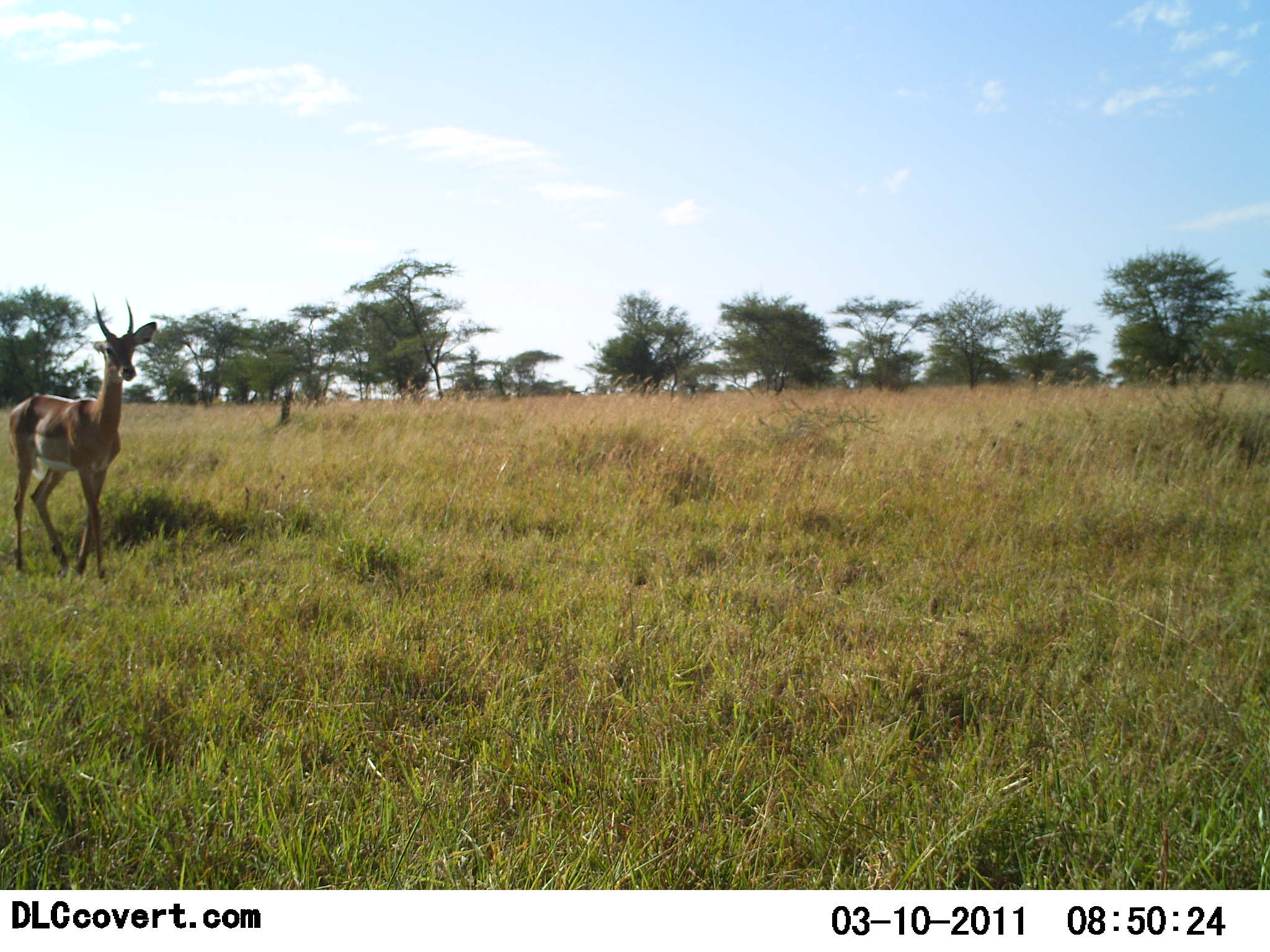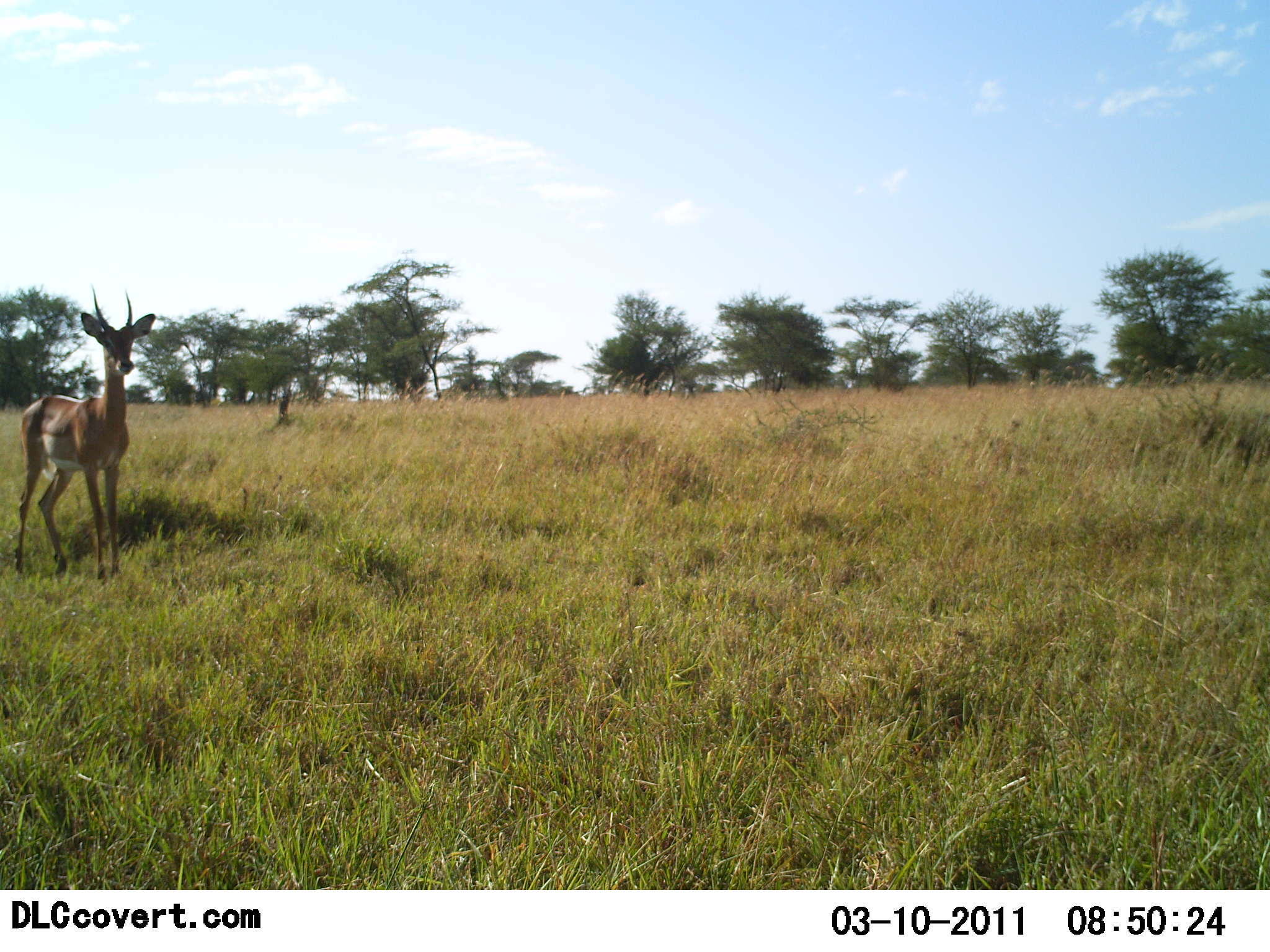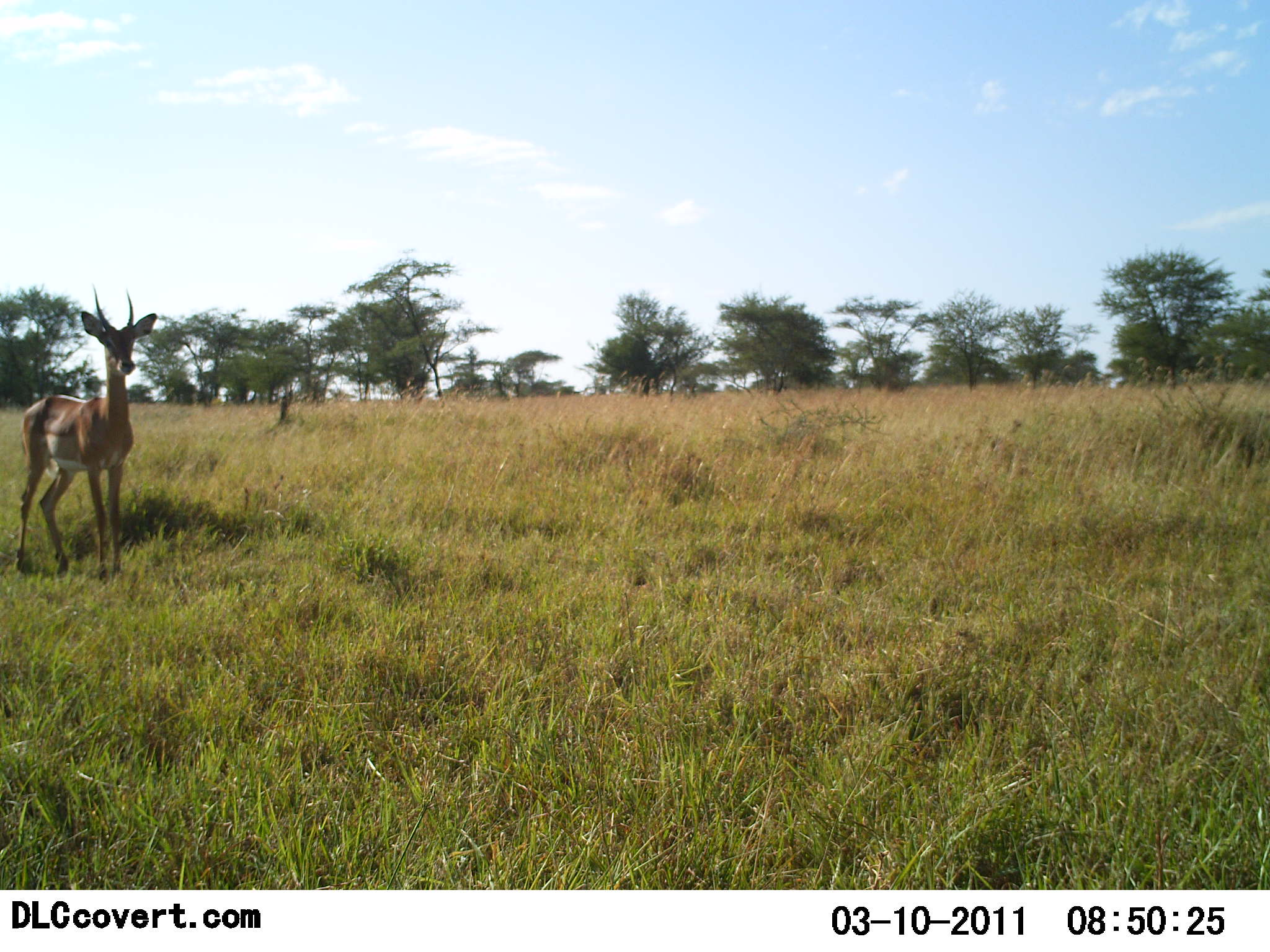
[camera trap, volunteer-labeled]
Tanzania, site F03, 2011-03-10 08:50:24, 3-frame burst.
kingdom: Animalia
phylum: Chordata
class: Mammalia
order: Artiodactyla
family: Bovidae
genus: Nanger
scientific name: Nanger granti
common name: grant's gazelle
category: gazellegrants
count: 1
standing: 70%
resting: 0%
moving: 30%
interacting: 0%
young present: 0%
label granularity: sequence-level